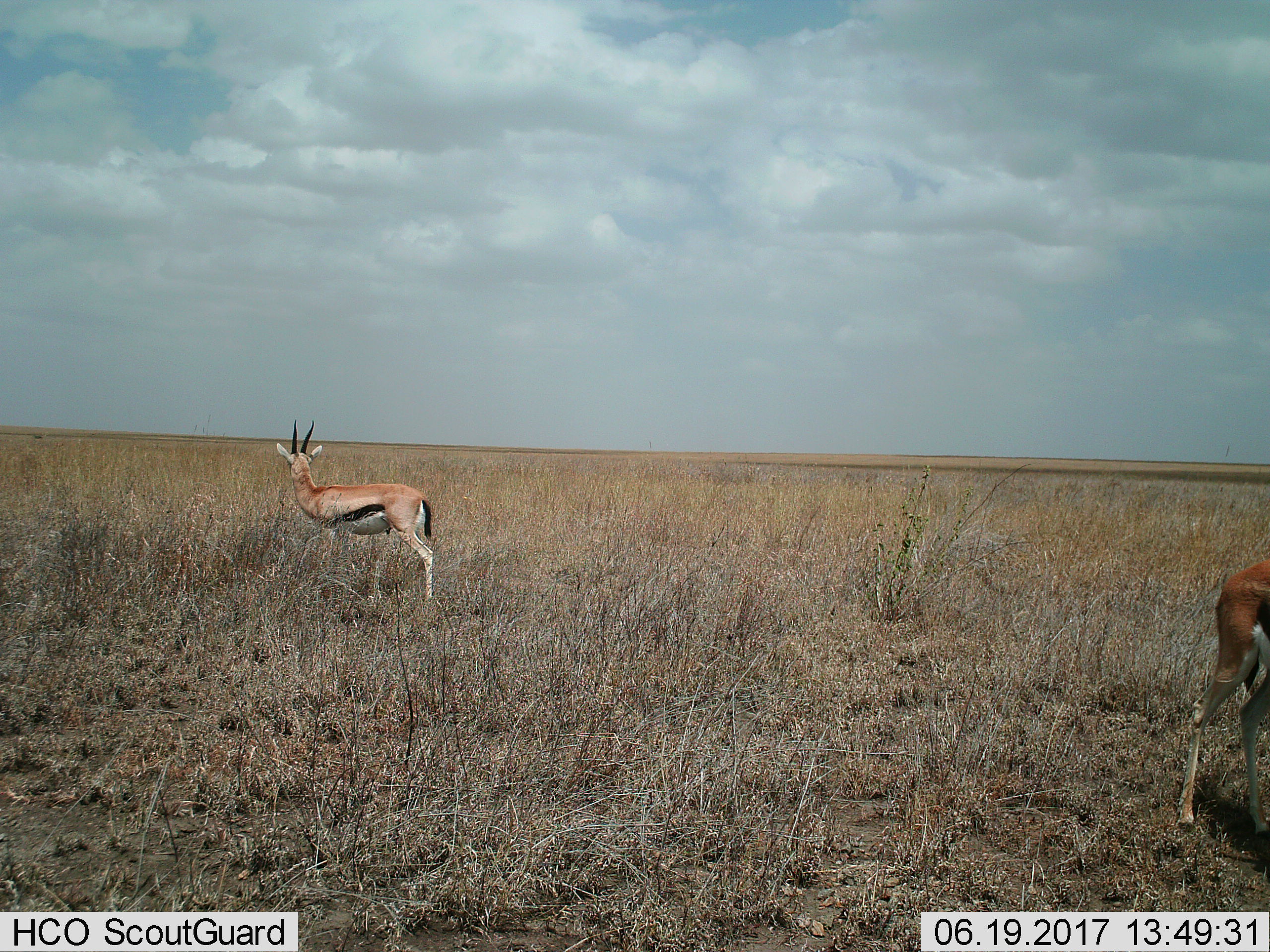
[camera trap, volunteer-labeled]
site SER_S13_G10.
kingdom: Animalia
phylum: Chordata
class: Mammalia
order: Artiodactyla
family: Bovidae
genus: Eudorcas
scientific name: Eudorcas thomsonii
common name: thomson's gazelle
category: gazellethomsons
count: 2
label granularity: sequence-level